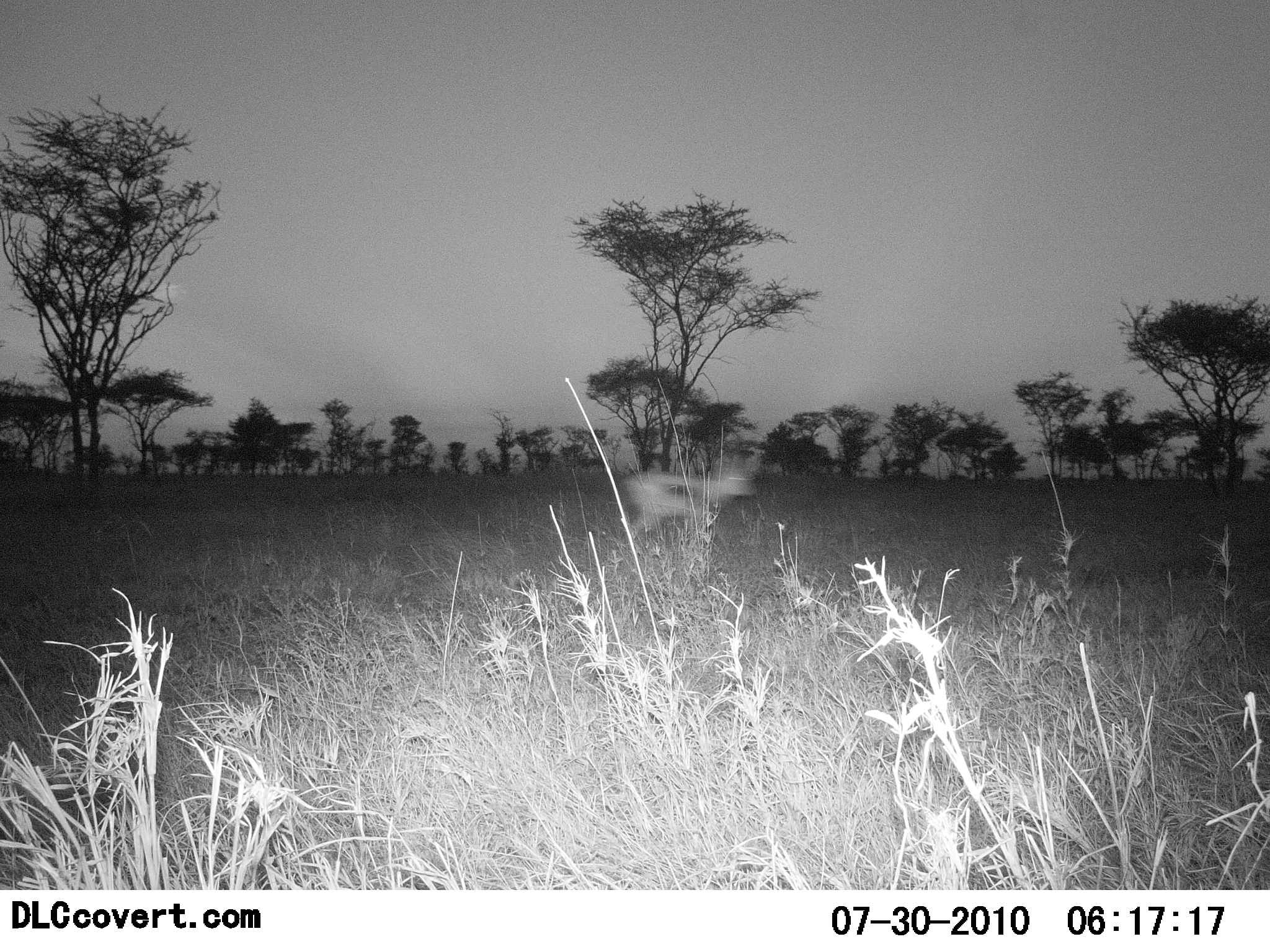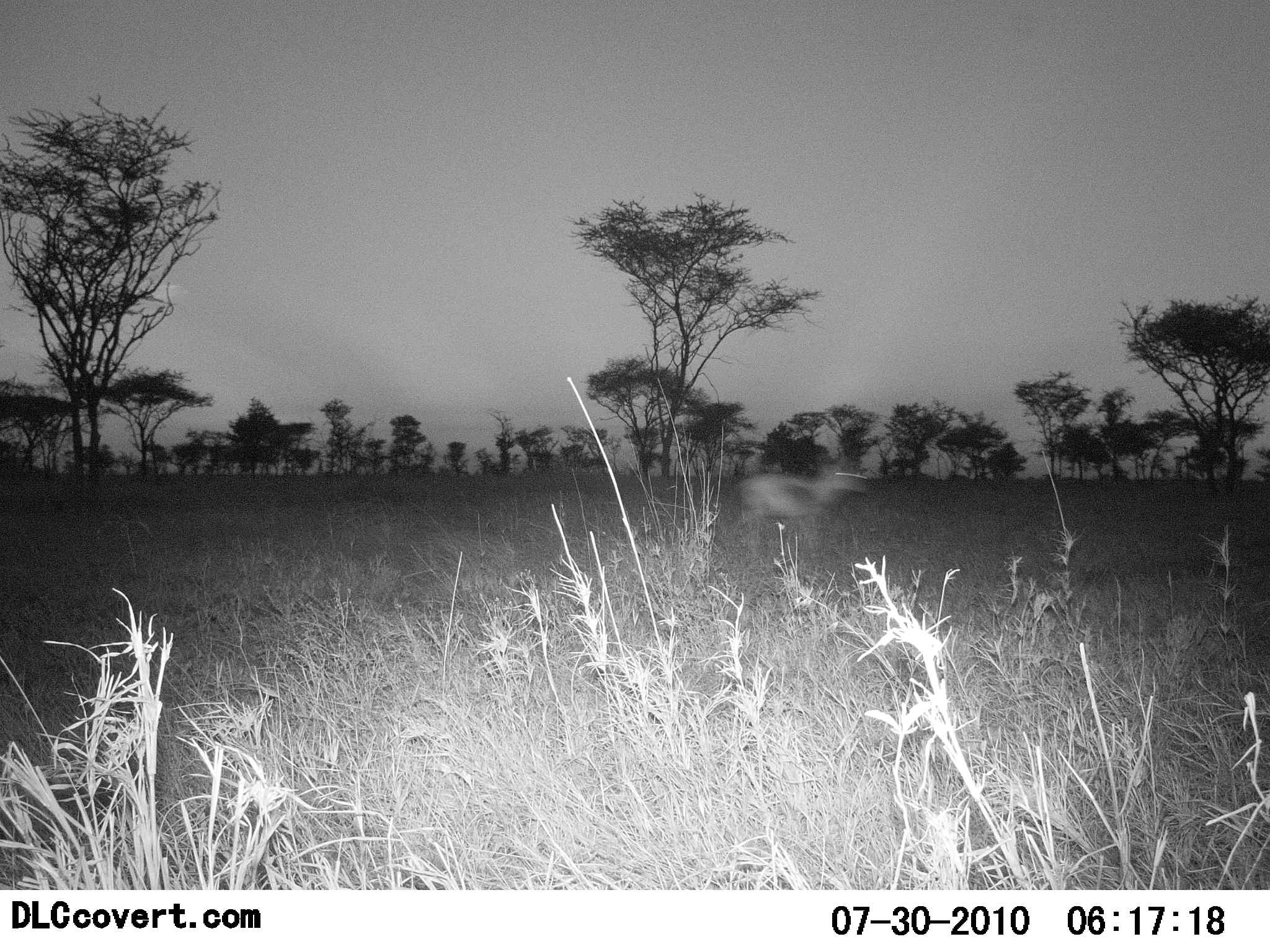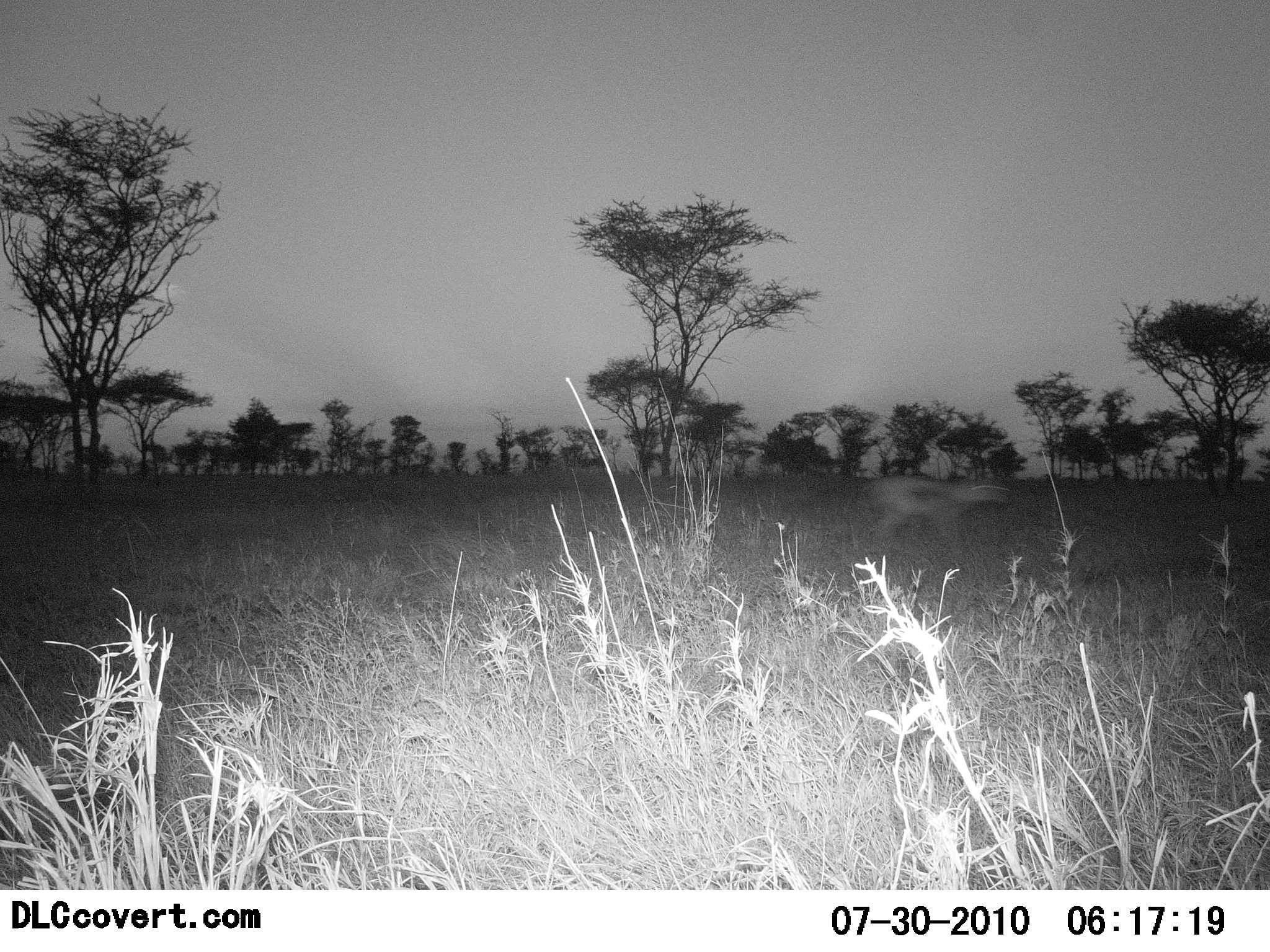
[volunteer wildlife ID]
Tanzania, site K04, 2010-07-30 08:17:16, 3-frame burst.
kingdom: Animalia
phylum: Chordata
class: Mammalia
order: Artiodactyla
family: Bovidae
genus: Eudorcas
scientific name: Eudorcas thomsonii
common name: thomson's gazelle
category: gazellethomsons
Gazellethomsons (thomson's gazelle) (Eudorcas thomsonii), count 1. Behavior (volunteer vote fractions): standing 6%, resting 0%, moving 94%, interacting 0%. Young present (vote fraction): 0%. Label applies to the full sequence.